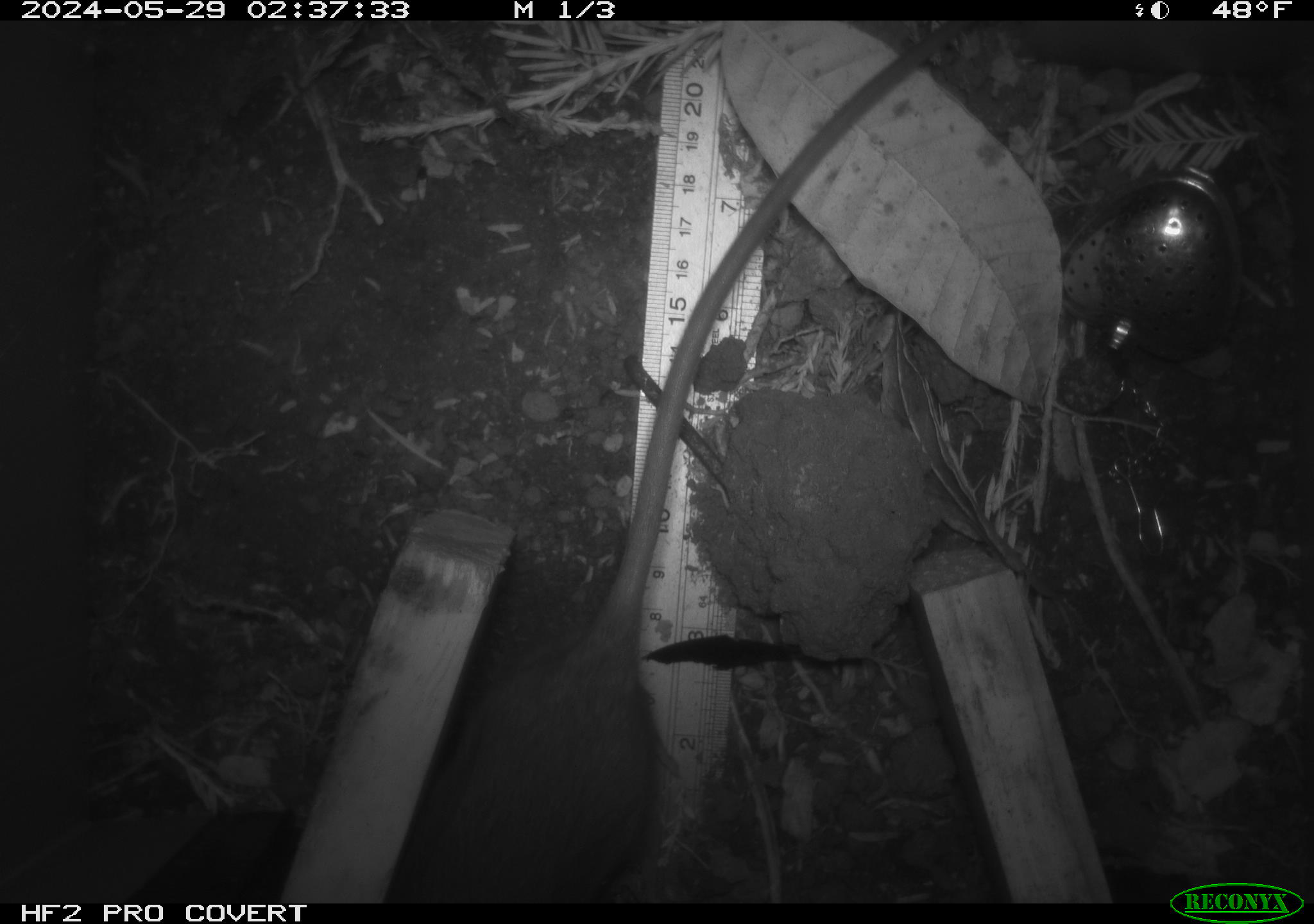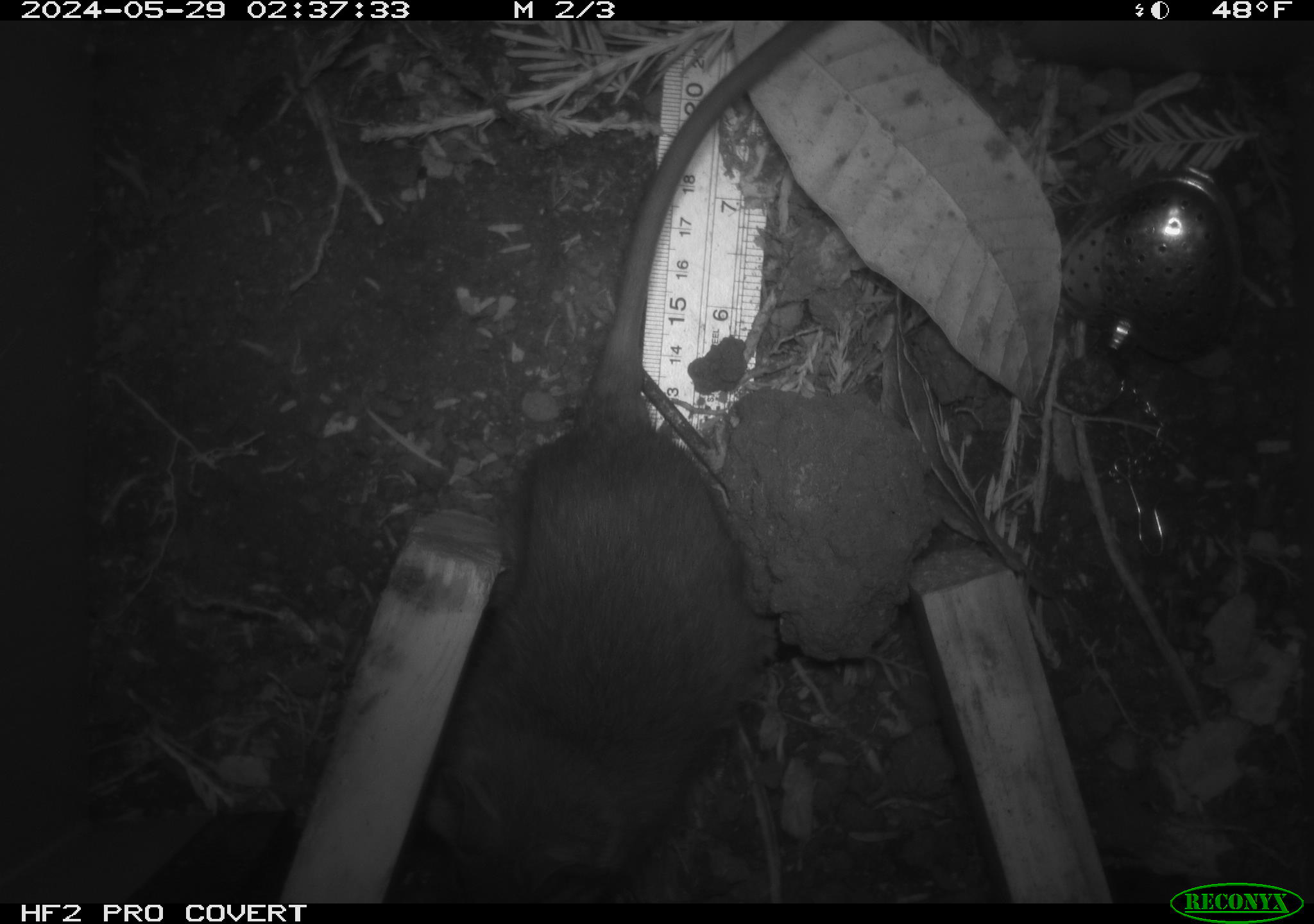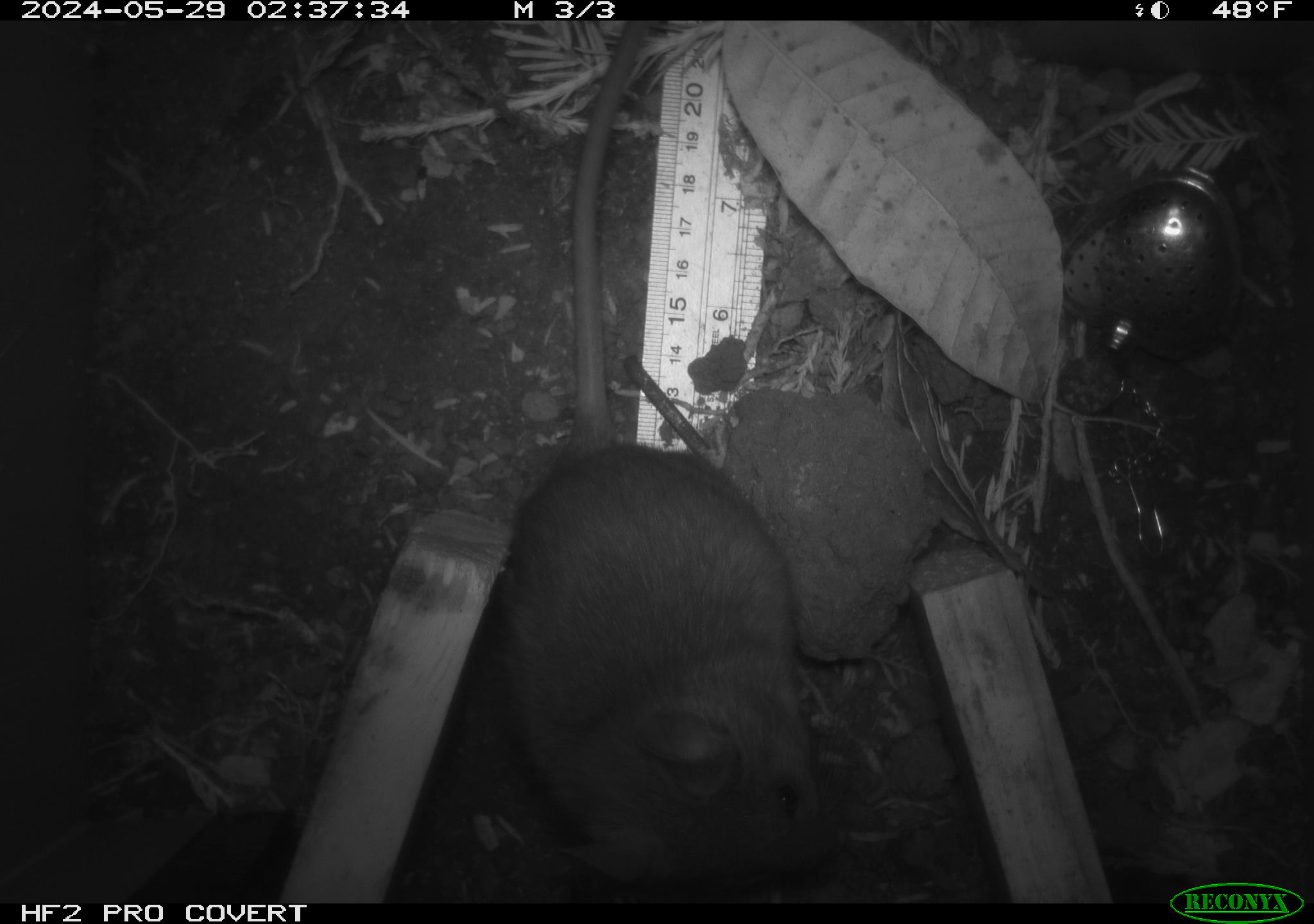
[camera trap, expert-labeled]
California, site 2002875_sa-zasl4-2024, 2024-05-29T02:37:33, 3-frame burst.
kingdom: Animalia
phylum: Chordata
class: Mammalia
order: Rodentia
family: Cricetidae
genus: Neotoma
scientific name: Neotoma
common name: pack rat or woodrat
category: neotoma species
Neotoma species (pack rat or woodrat) (Neotoma).